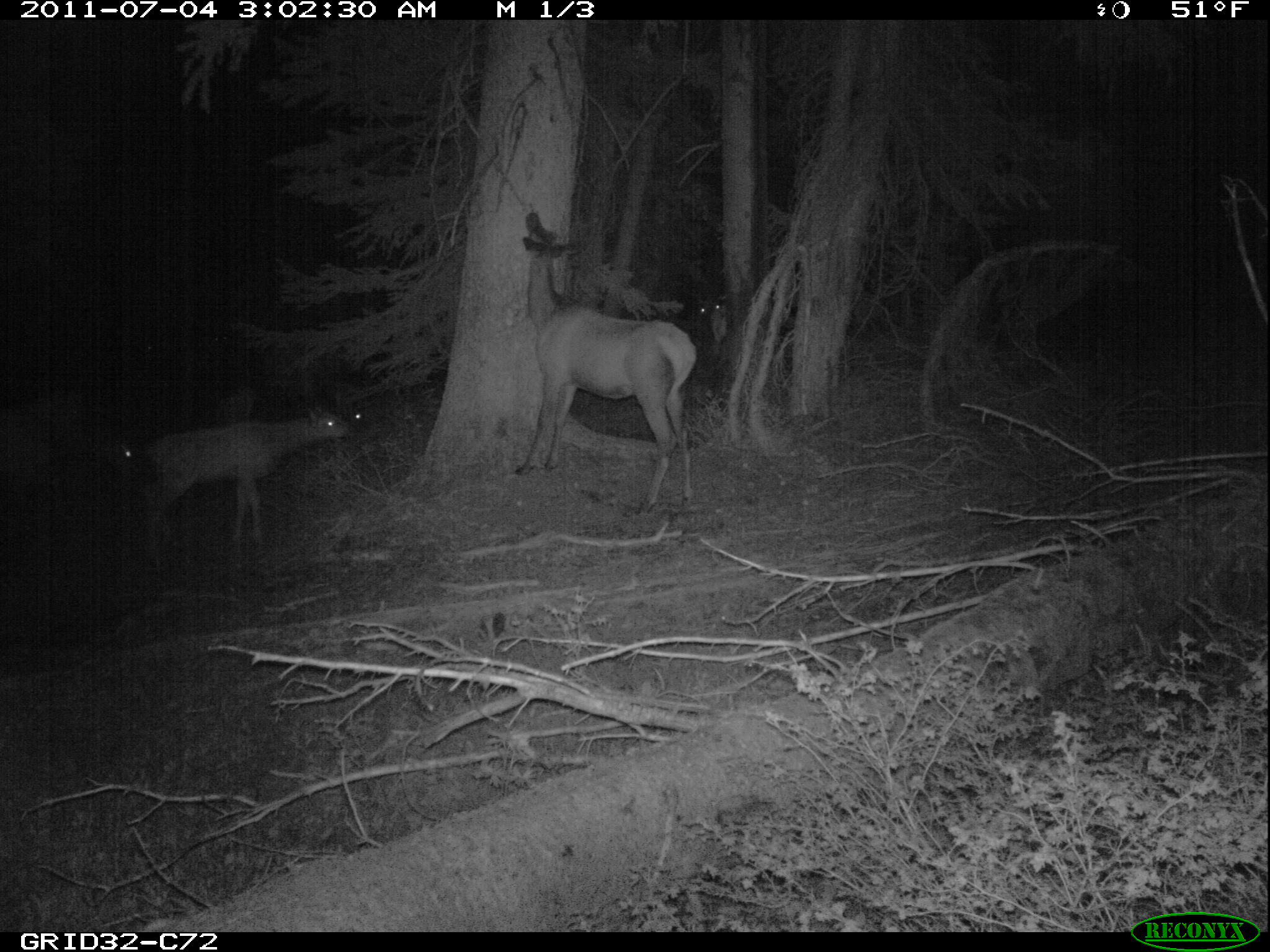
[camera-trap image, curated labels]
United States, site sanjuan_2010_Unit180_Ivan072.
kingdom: Animalia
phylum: Chordata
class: Mammalia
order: Artiodactyla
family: Cervidae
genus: Cervus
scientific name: Cervus elaphus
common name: red deer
Cervus elaphus (red deer).